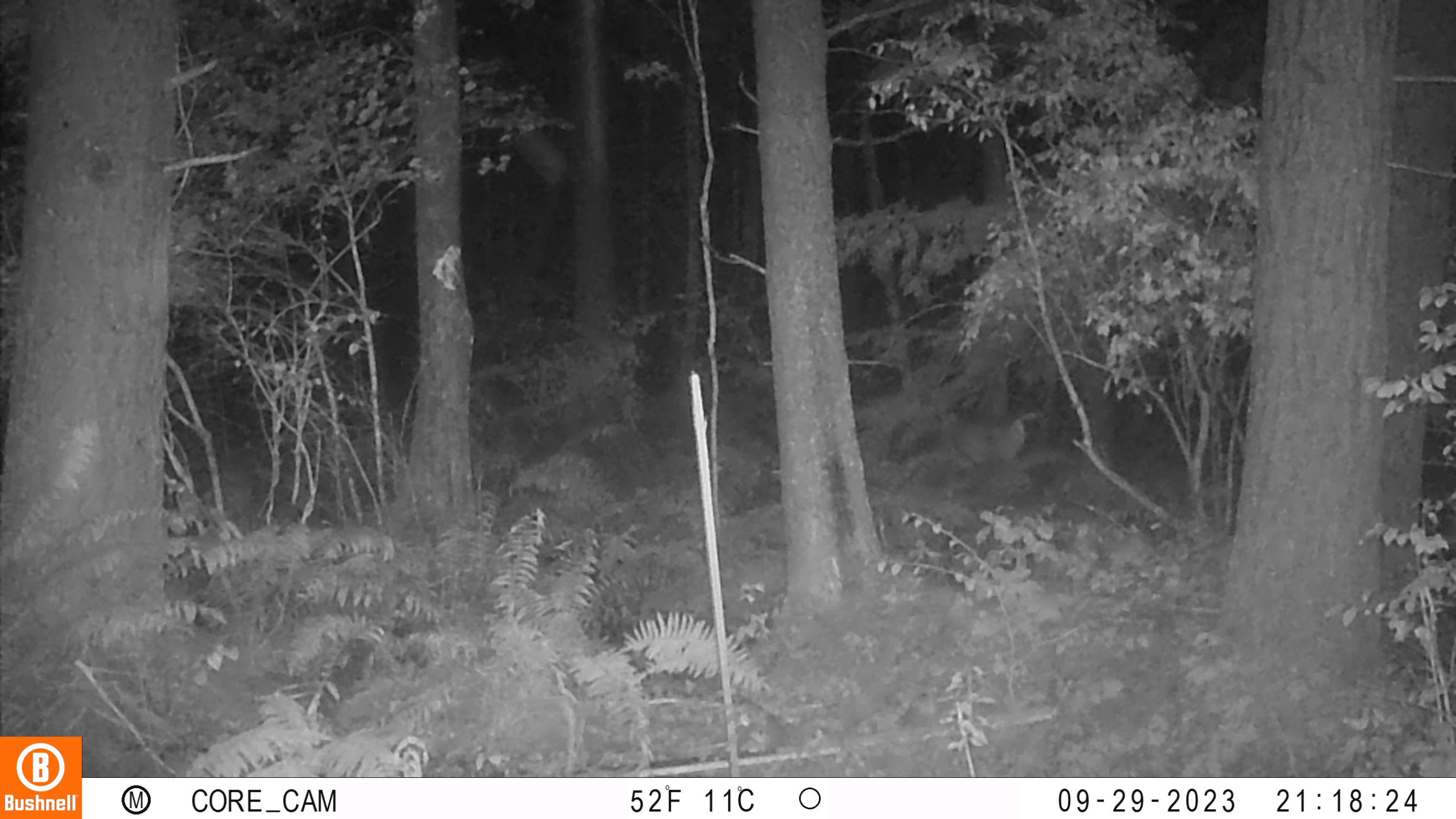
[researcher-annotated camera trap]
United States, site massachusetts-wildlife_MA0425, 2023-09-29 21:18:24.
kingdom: Animalia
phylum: Chordata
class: Mammalia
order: Artiodactyla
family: Cervidae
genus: Odocoileus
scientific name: Odocoileus virginianus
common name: white-tailed deer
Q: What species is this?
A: White-tailed deer (Odocoileus virginianus).